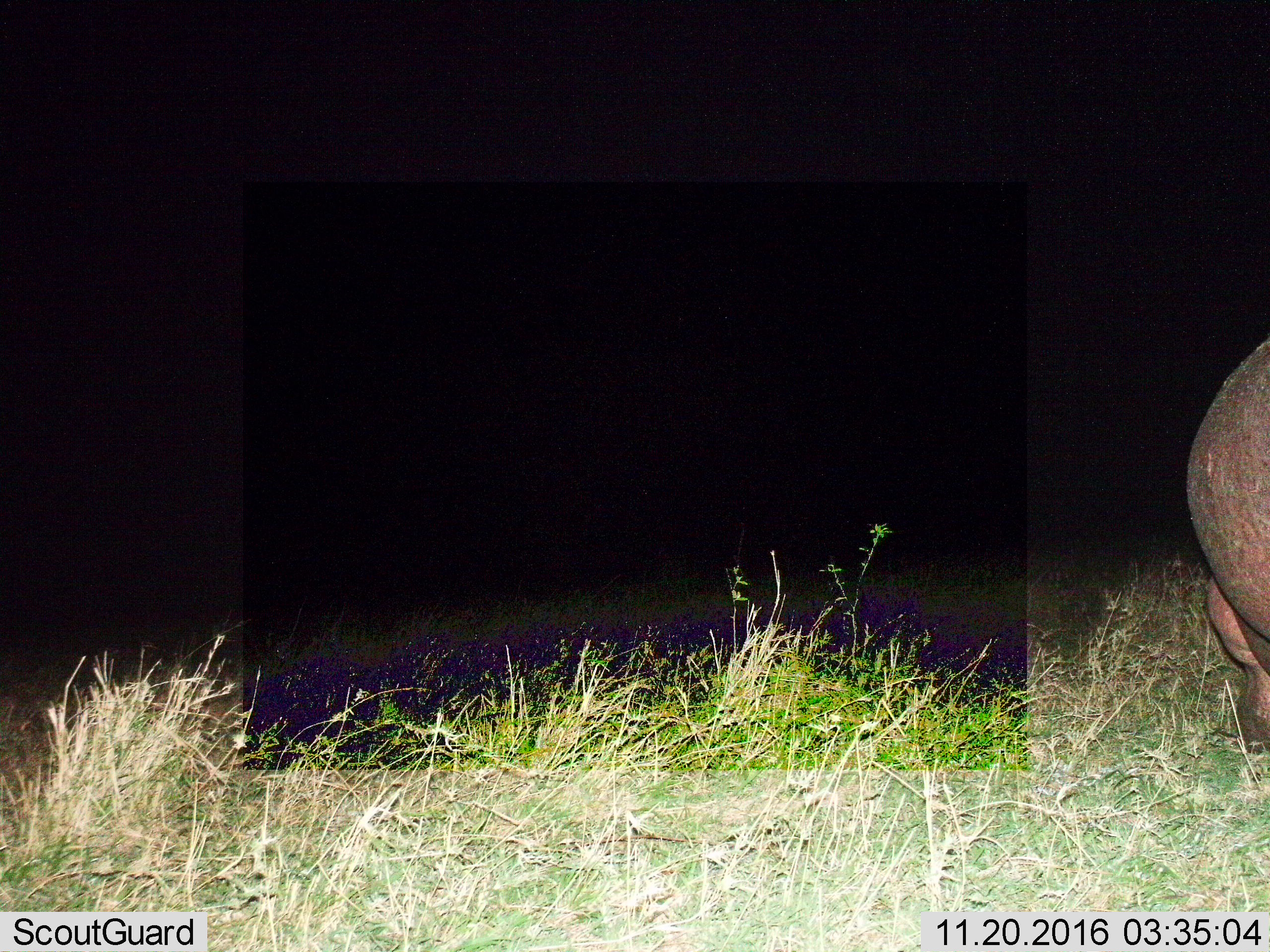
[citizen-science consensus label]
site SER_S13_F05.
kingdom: Animalia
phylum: Chordata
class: Mammalia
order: Artiodactyla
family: Hippopotamidae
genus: Hippopotamus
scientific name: Hippopotamus amphibius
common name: hippopotamus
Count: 1.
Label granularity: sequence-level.